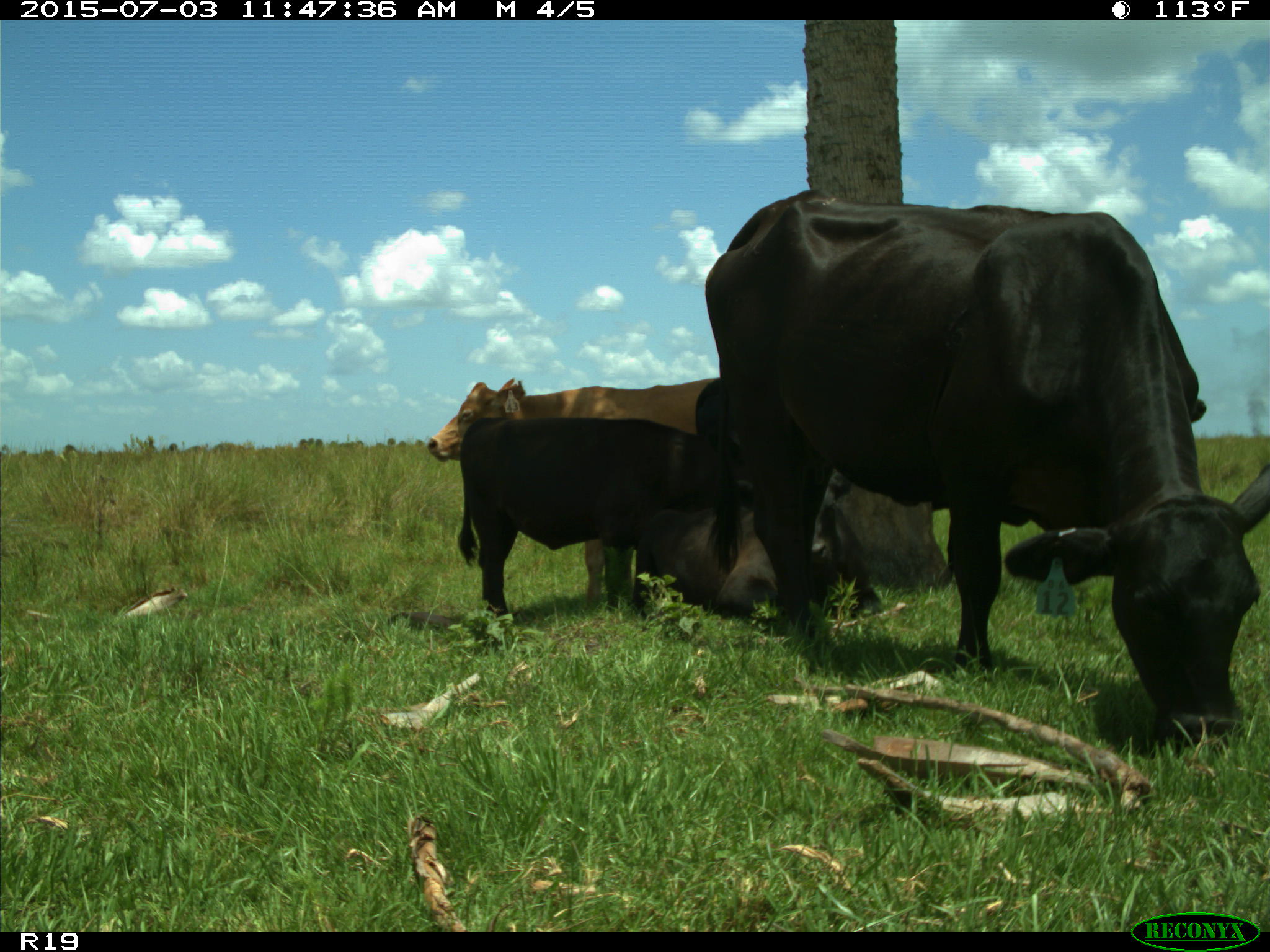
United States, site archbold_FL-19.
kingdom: Animalia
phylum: Chordata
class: Mammalia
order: Artiodactyla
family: Bovidae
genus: Bos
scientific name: Bos taurus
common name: domestic cow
Bos taurus (domestic cow).